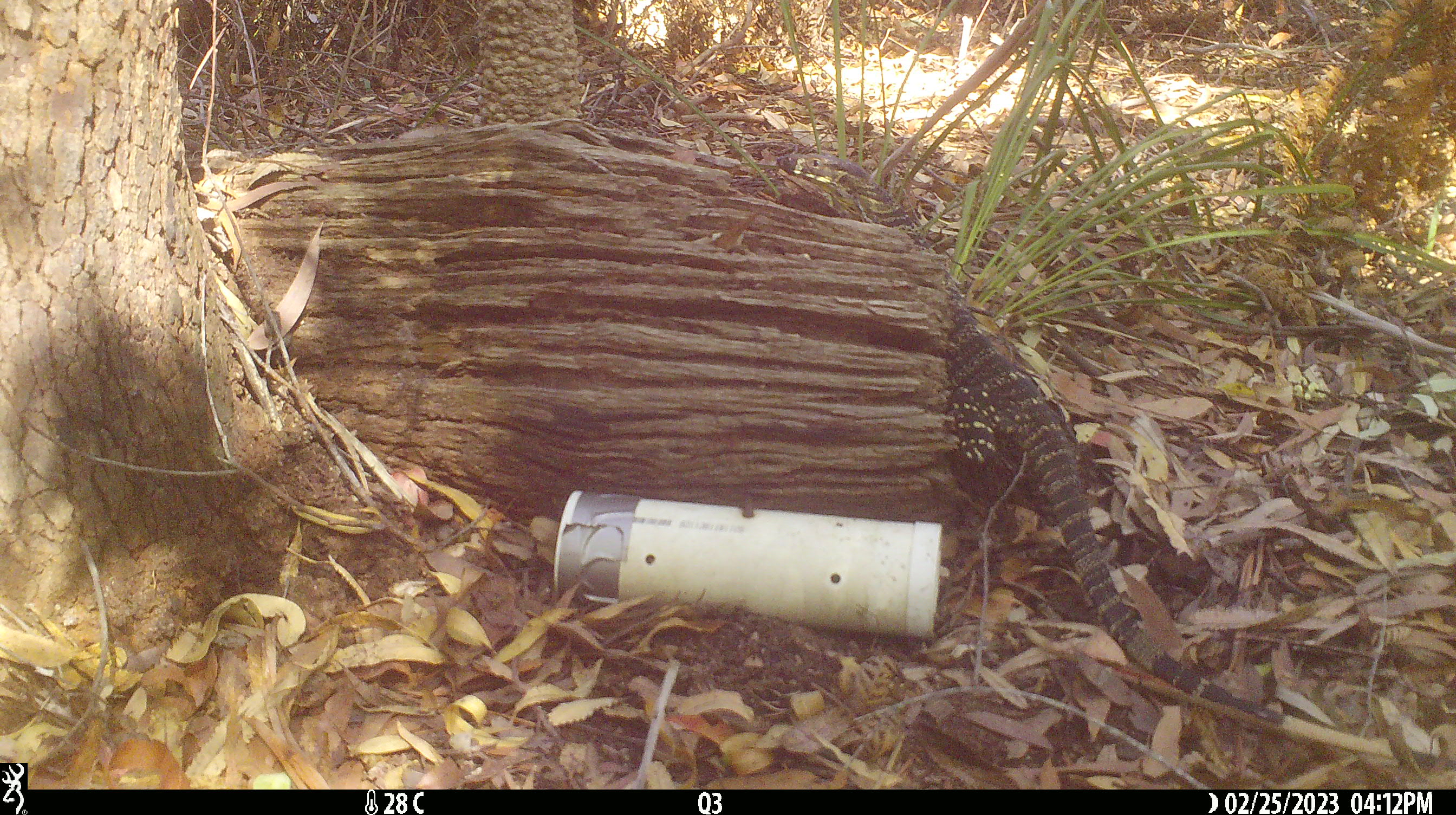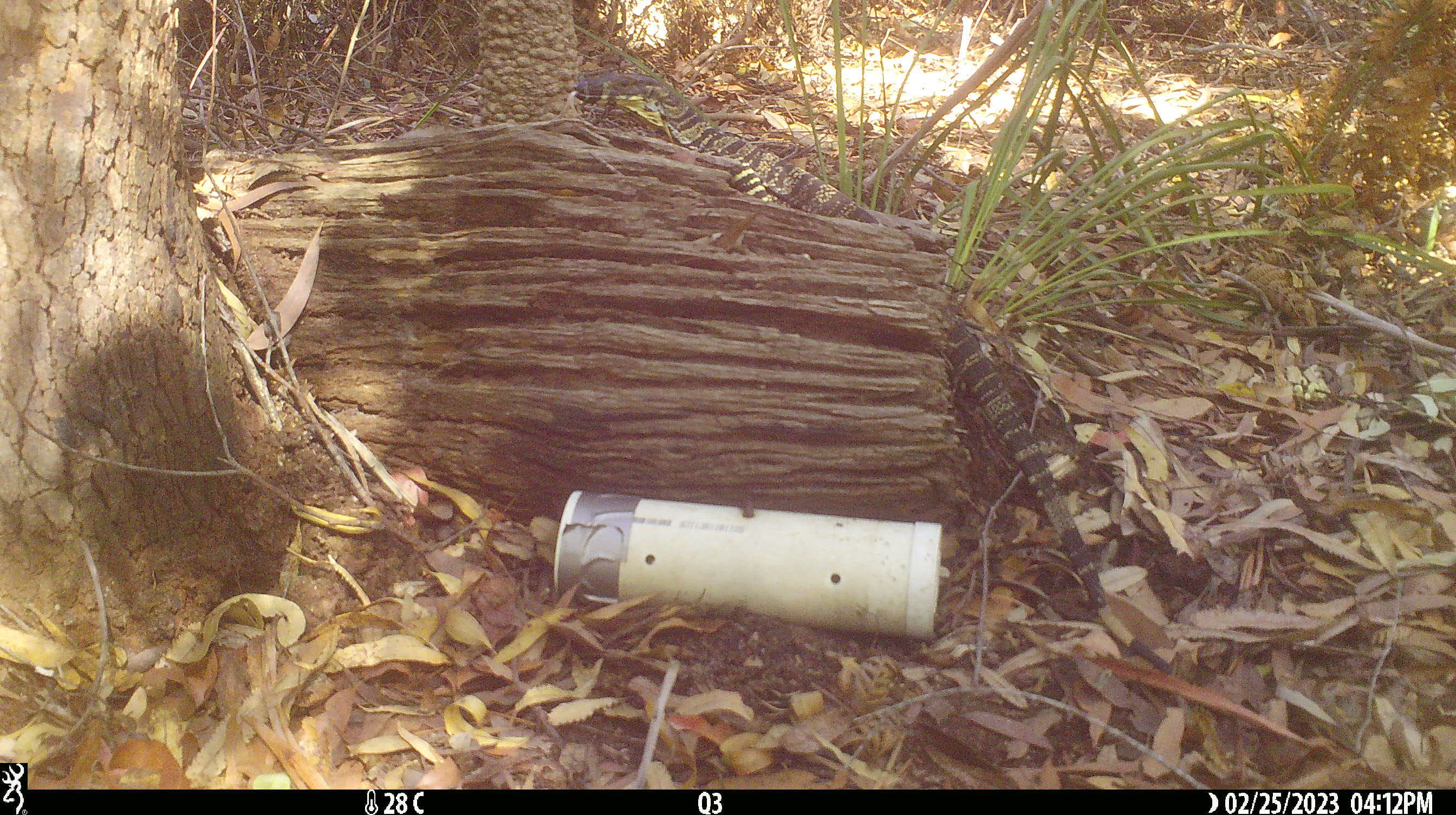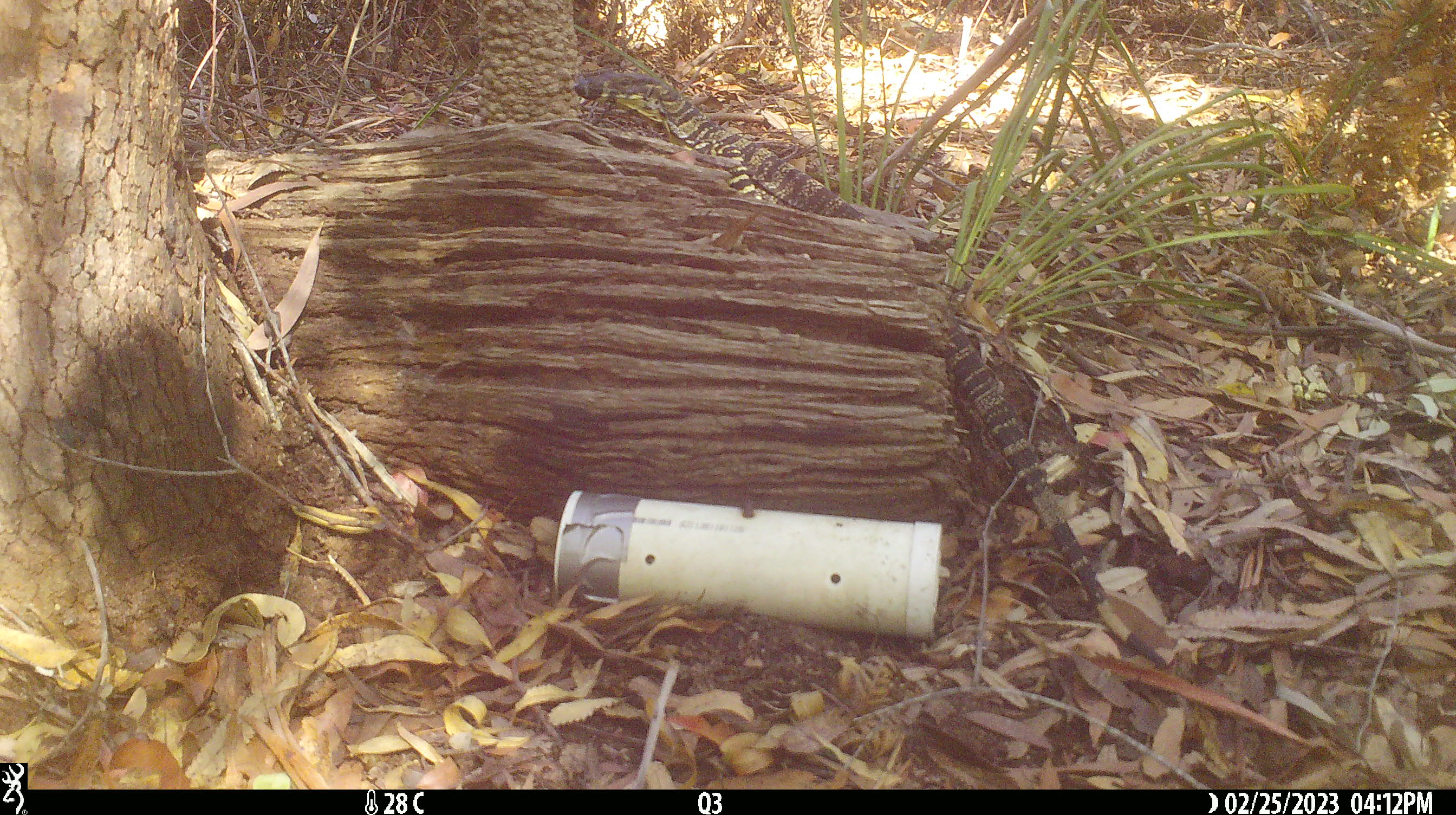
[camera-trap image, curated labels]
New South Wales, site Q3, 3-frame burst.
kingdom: Animalia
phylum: Chordata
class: Reptilia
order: Squamata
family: Varanidae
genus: Varanus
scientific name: Varanus varius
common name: lace monitor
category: goanna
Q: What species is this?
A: Goanna (lace monitor) (Varanus varius).